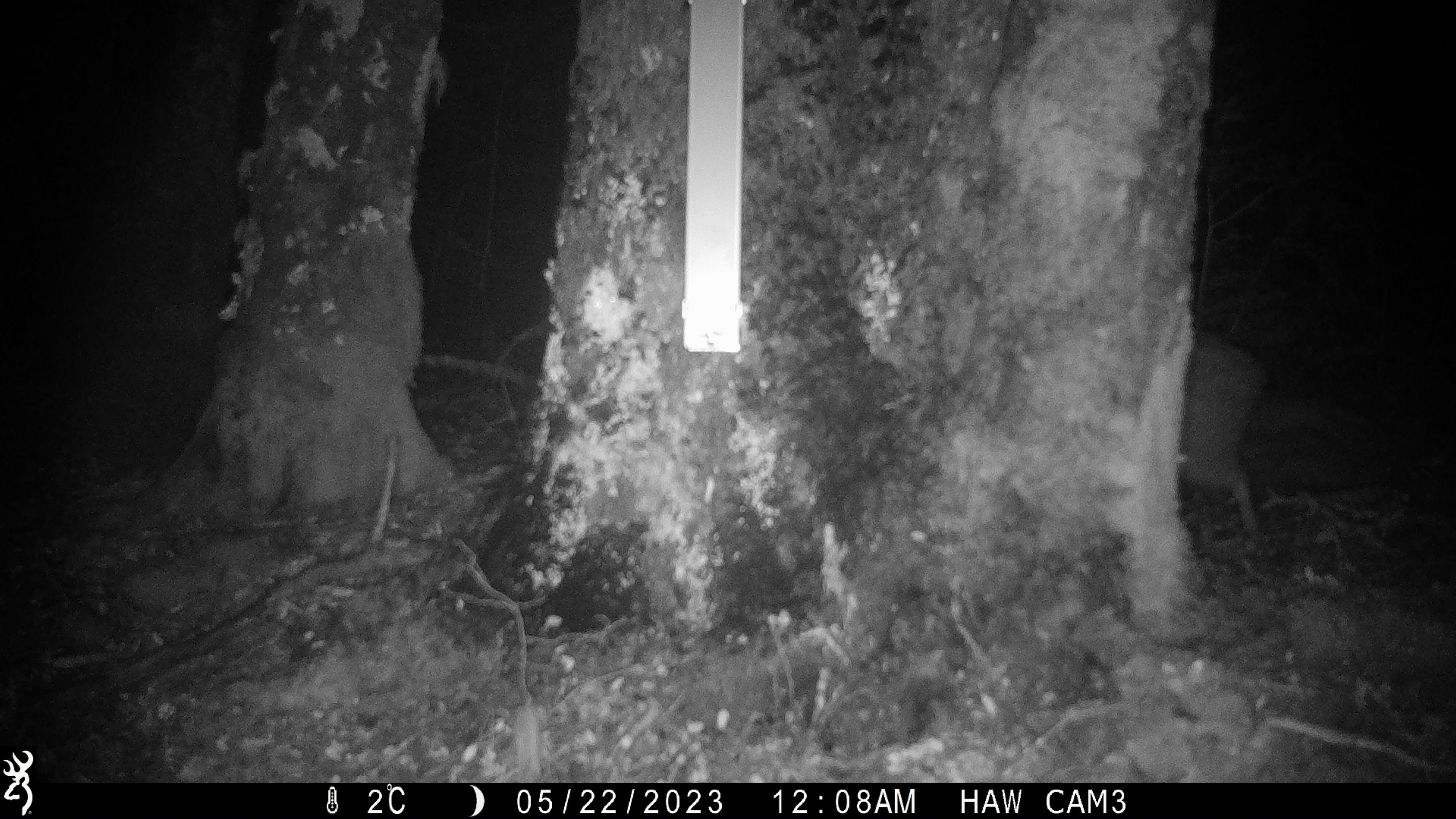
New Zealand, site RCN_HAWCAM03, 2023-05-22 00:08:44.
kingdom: Animalia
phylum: Chordata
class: Aves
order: Apterygiformes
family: Apterygidae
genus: Apteryx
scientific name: Apteryx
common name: kiwi